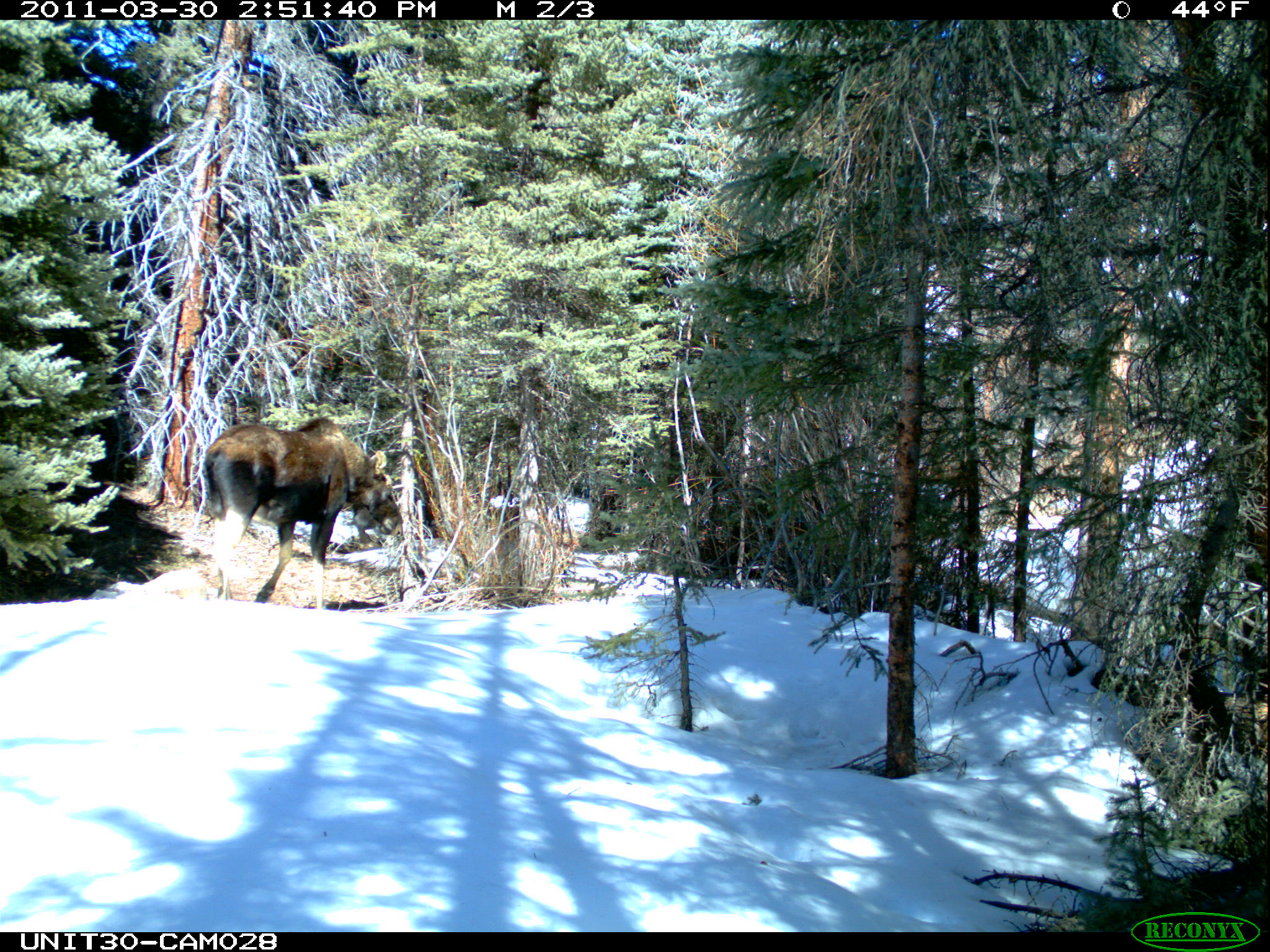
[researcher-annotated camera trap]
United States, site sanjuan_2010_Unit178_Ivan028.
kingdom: Animalia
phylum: Chordata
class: Mammalia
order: Artiodactyla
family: Cervidae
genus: Alces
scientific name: Alces alces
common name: moose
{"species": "Alces alces (moose)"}